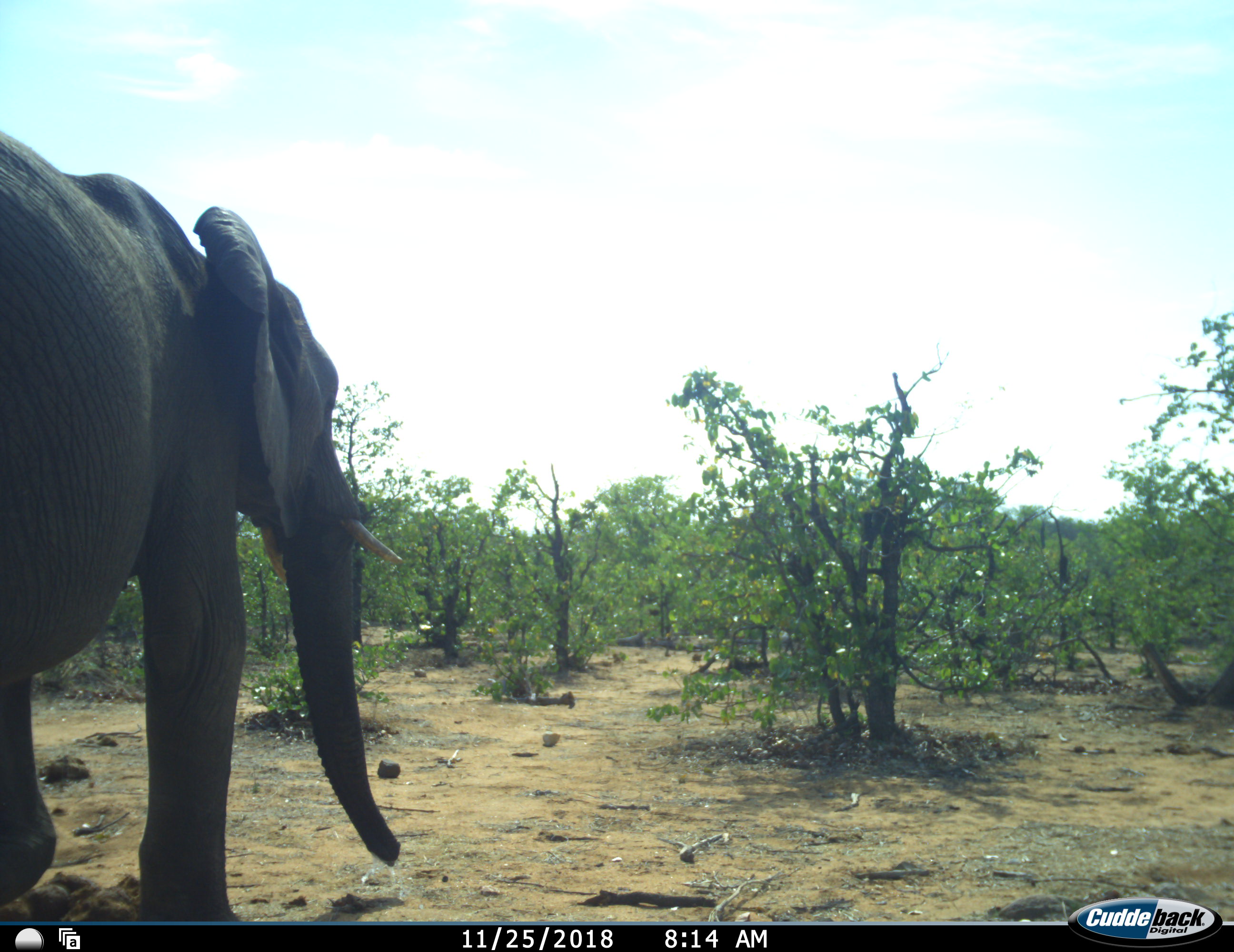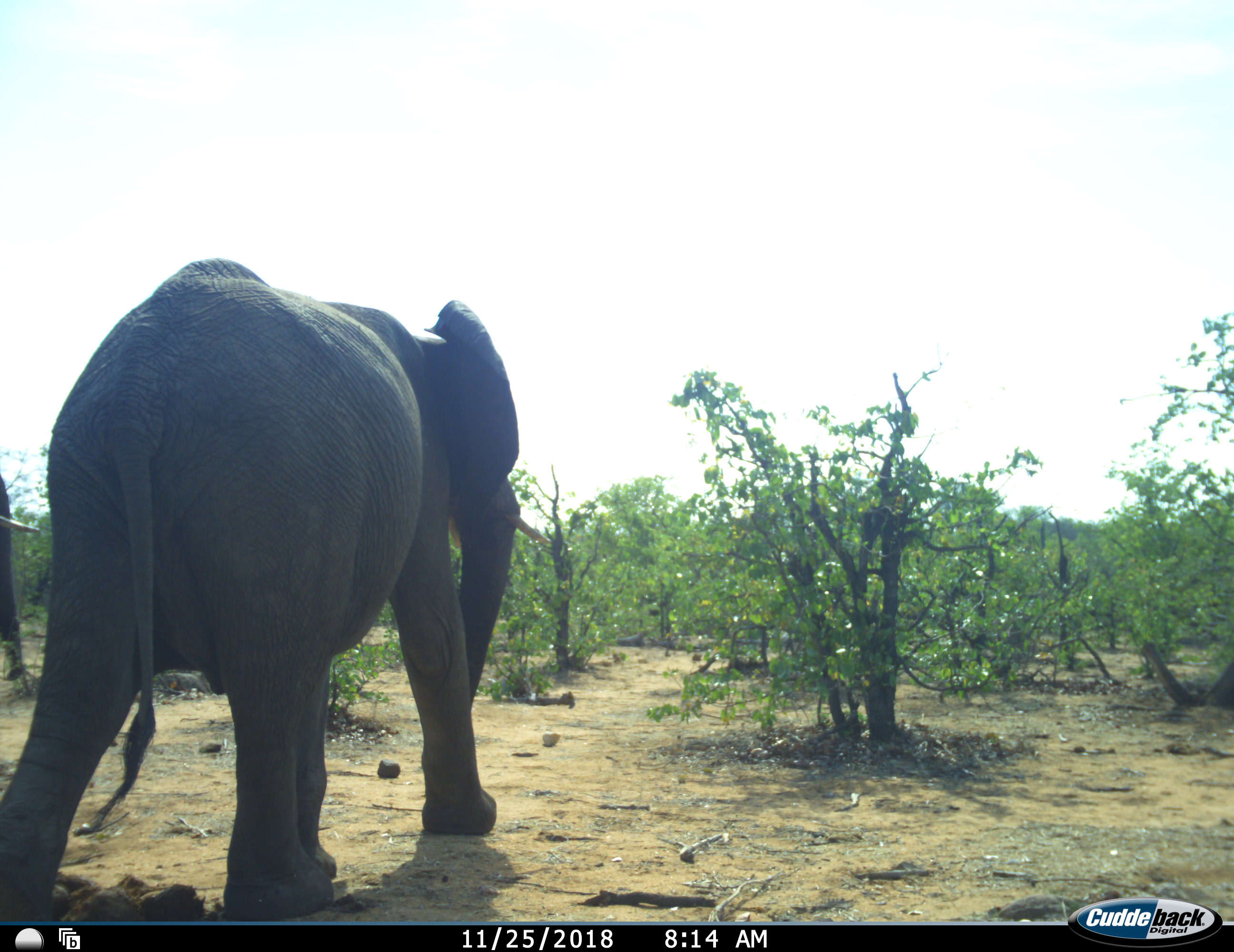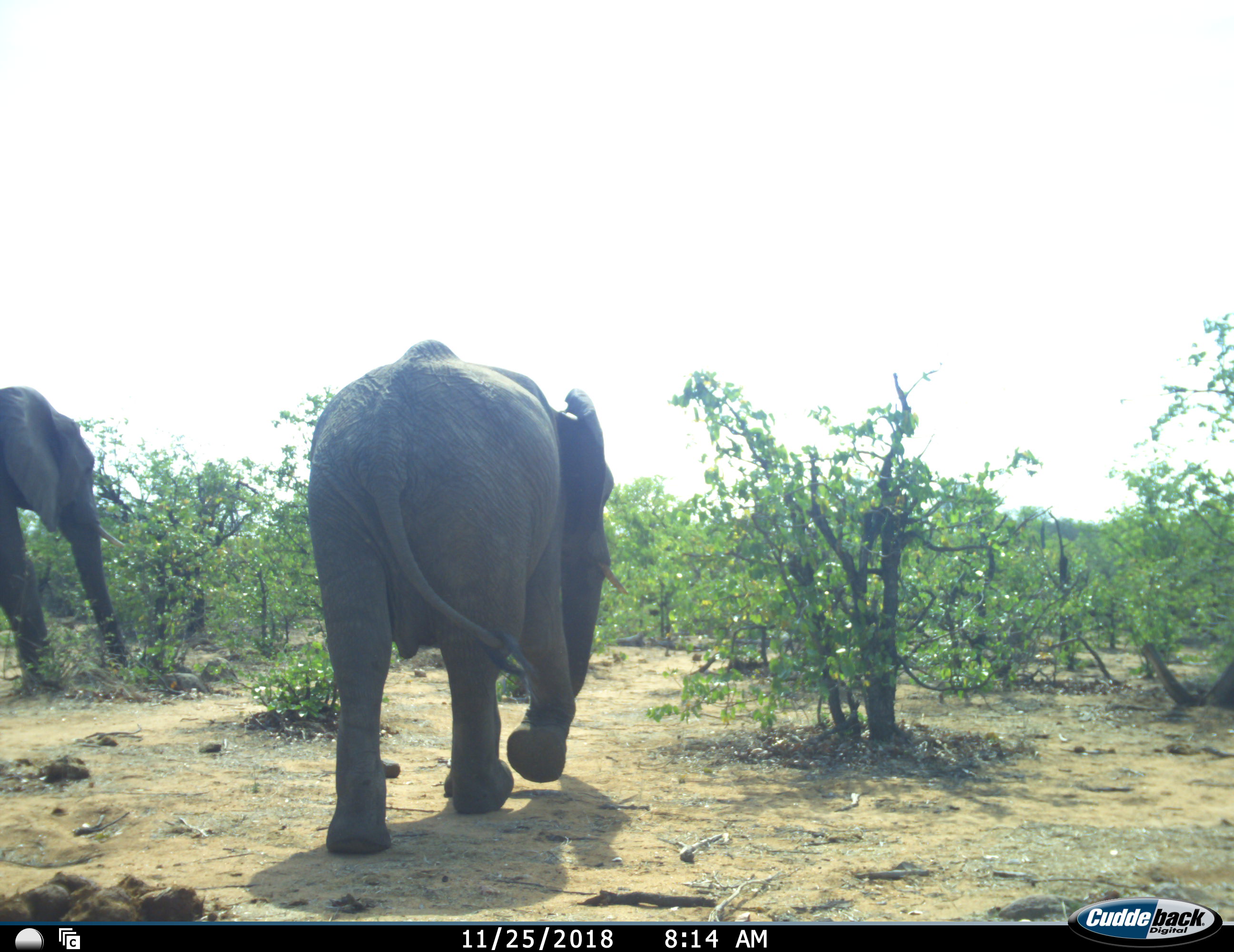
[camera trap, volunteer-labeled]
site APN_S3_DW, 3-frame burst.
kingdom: Animalia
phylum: Chordata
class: Mammalia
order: Proboscidea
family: Elephantidae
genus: Loxodonta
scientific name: Loxodonta africana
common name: african bush elephant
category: elephant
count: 2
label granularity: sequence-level